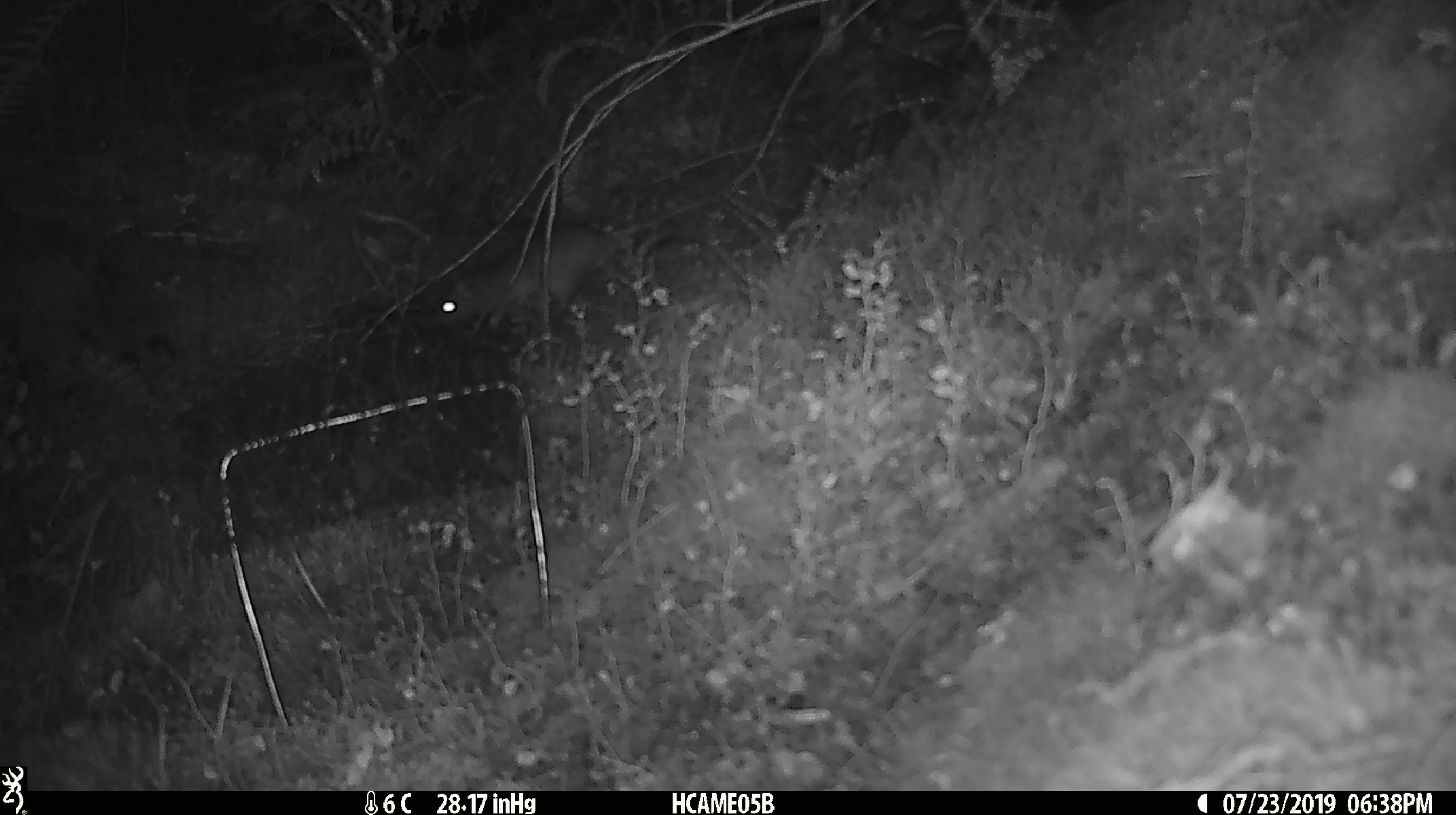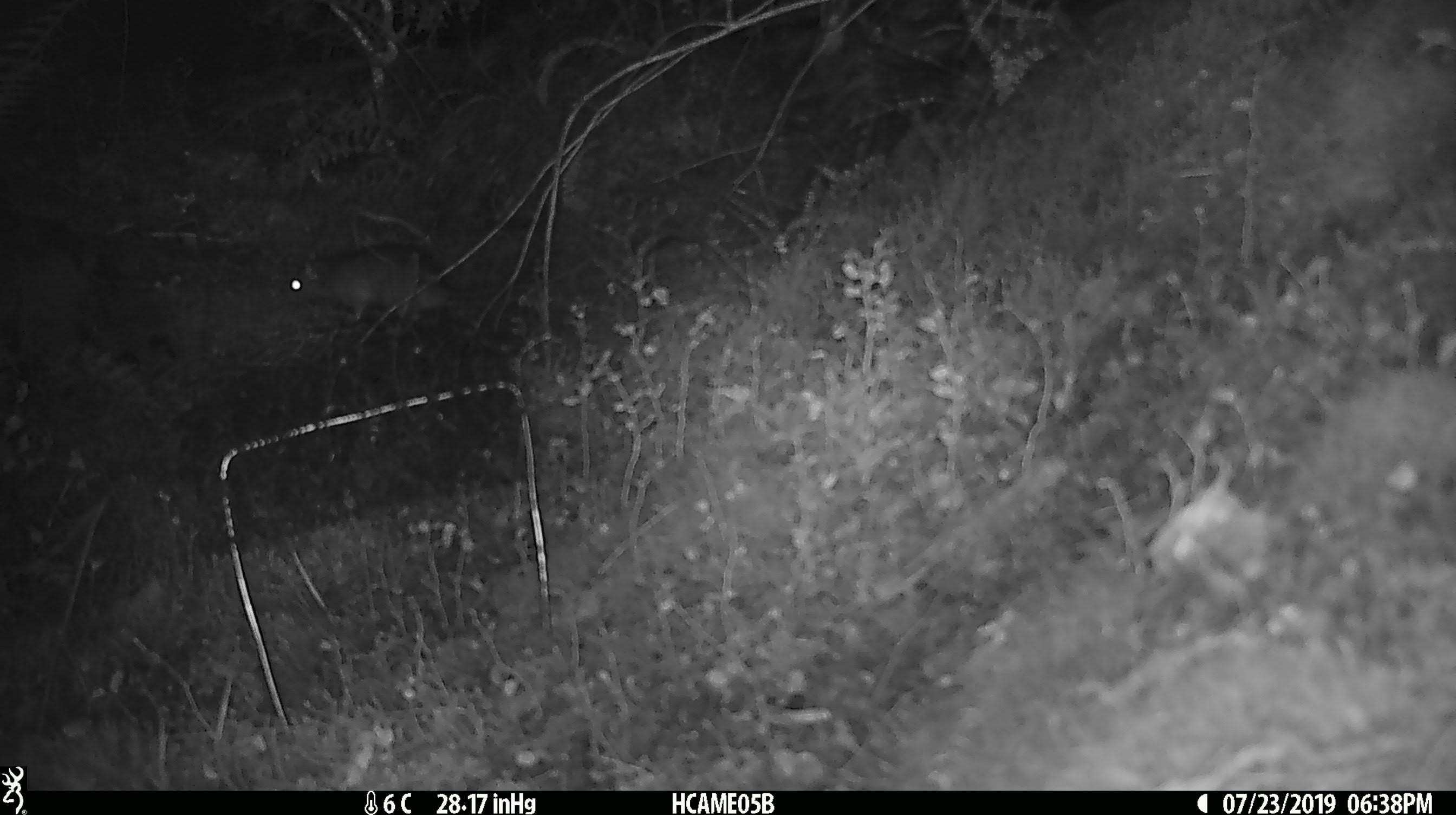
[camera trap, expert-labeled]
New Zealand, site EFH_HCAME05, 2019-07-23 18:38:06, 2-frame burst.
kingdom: Animalia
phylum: Chordata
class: Mammalia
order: Rodentia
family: Muridae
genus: Rattus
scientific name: Rattus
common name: rat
Rat (Rattus).